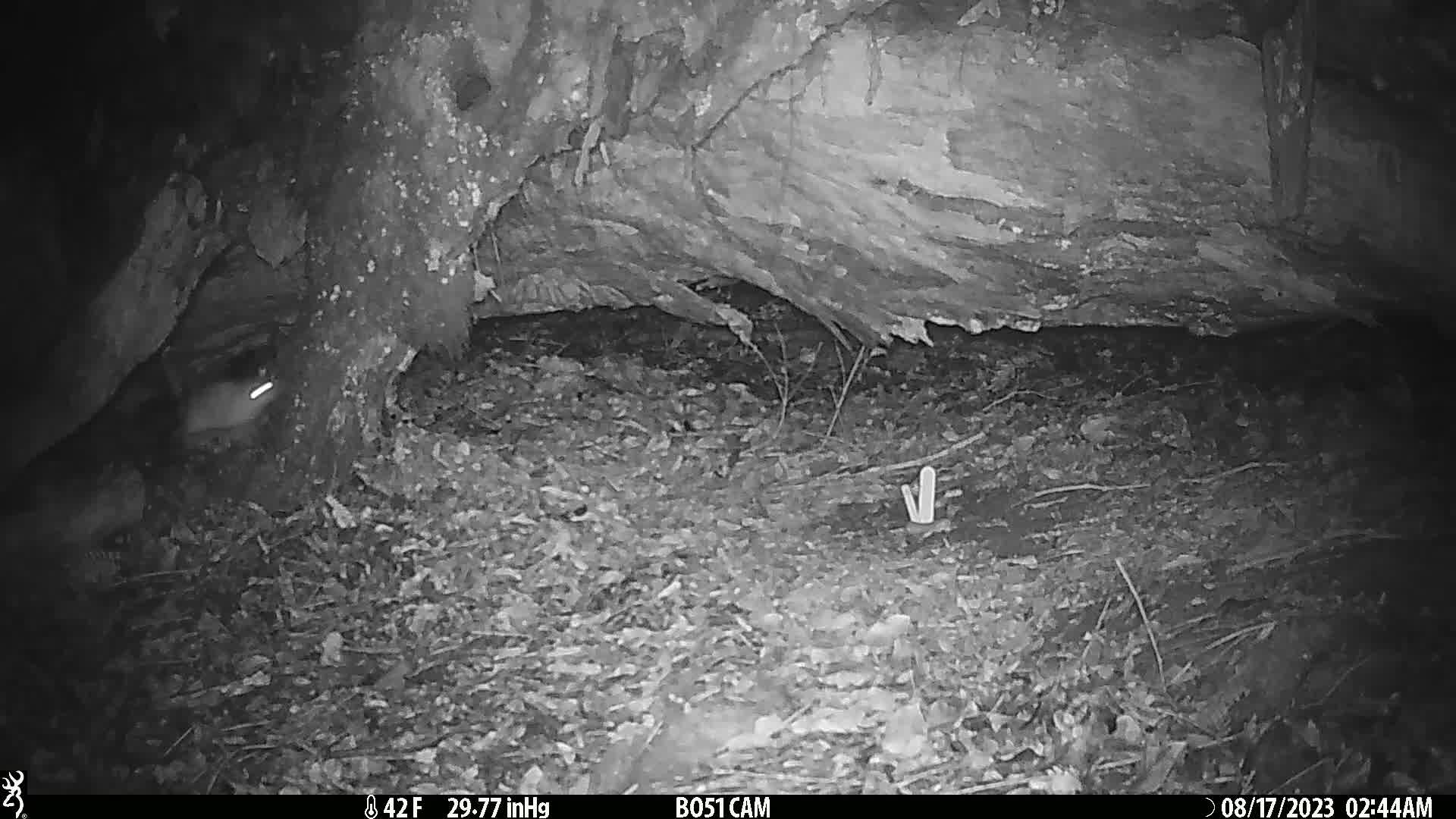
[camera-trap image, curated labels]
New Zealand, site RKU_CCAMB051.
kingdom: Animalia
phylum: Chordata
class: Mammalia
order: Rodentia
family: Muridae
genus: Rattus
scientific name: Rattus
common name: rat